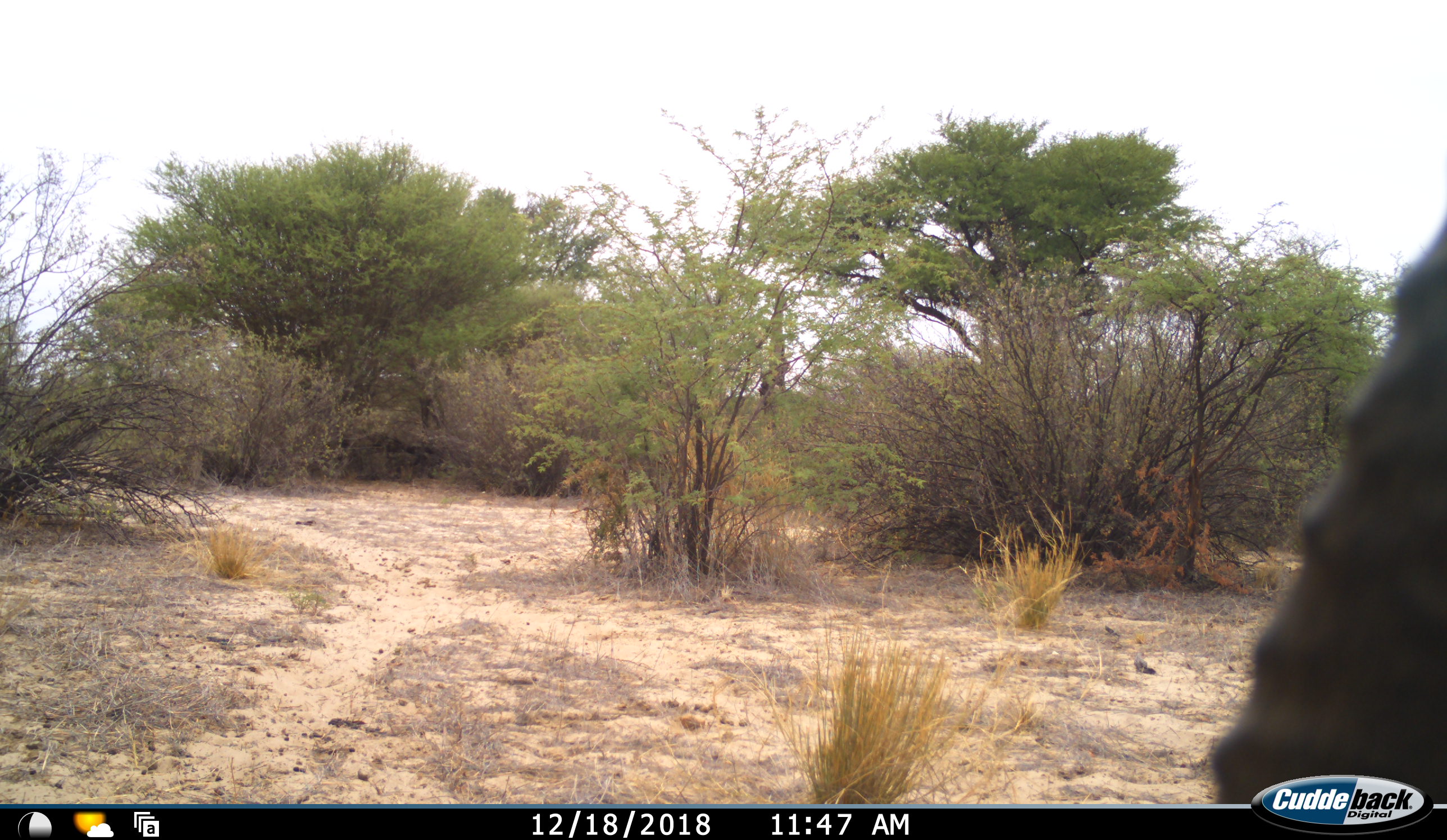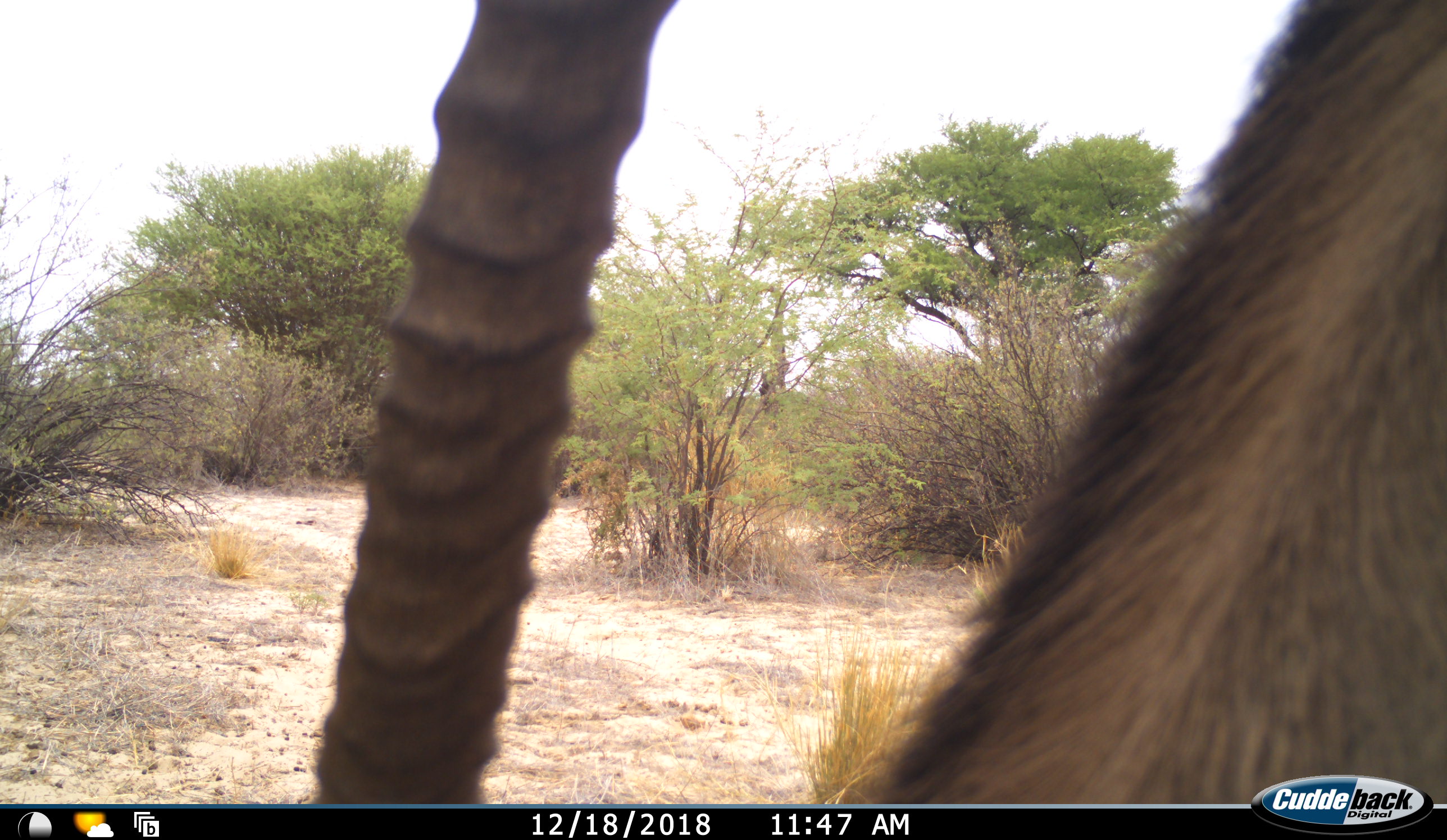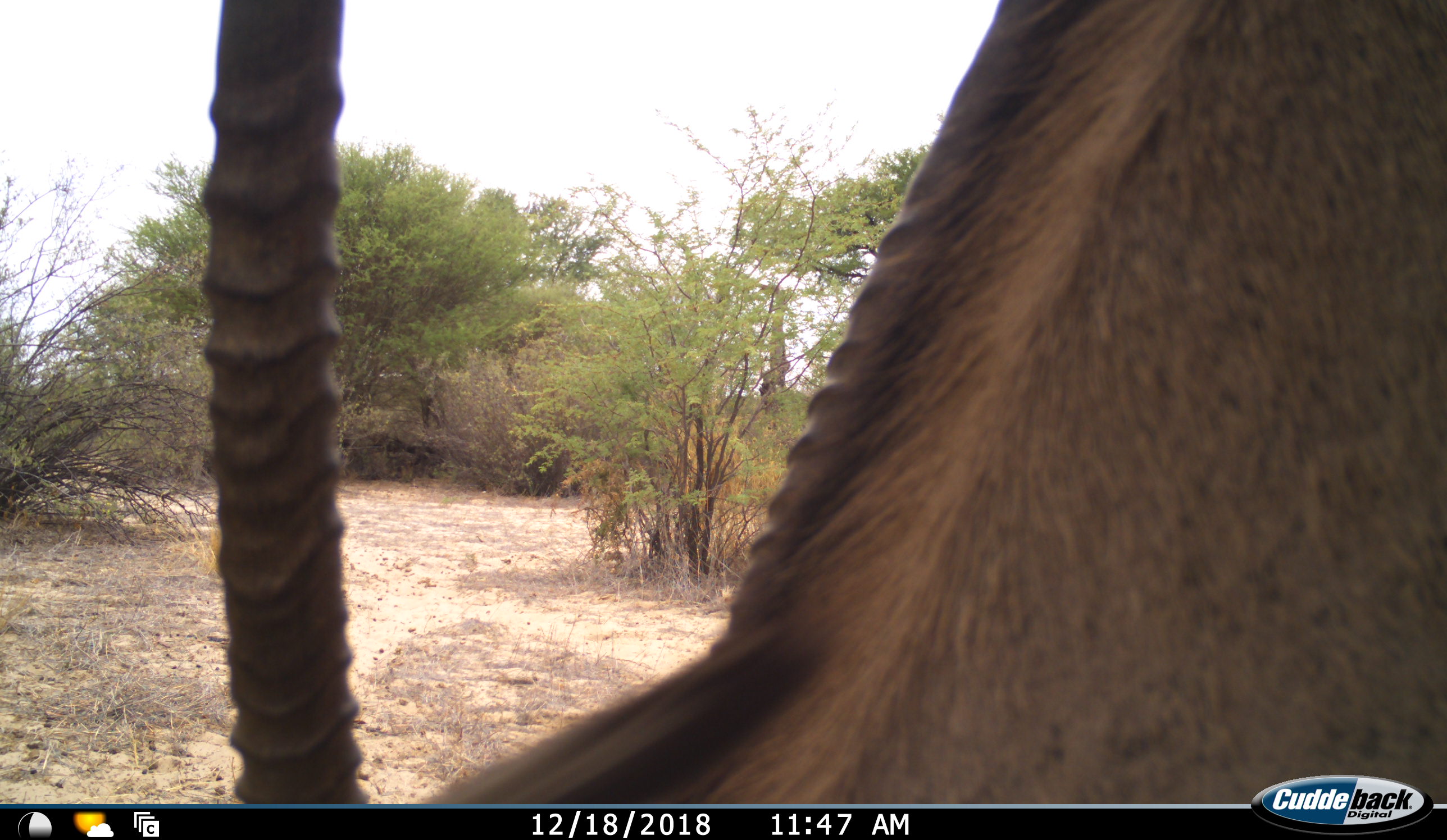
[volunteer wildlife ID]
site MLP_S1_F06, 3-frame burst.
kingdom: Animalia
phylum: Chordata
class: Mammalia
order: Artiodactyla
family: Bovidae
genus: Oryx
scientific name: Oryx gazella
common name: gemsbok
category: oryx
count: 1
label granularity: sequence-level